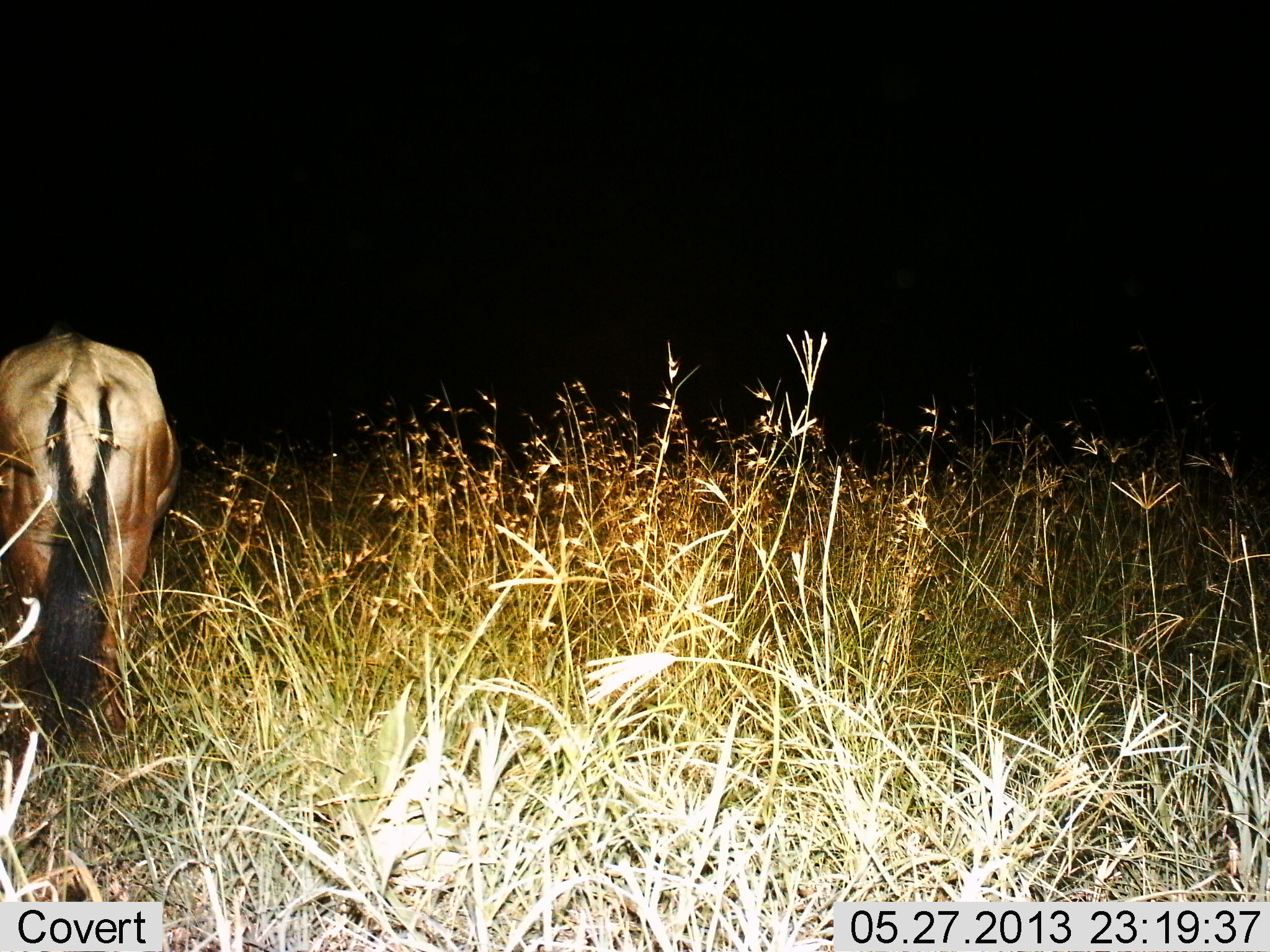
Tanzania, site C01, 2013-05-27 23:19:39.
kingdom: Animalia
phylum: Chordata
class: Mammalia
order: Artiodactyla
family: Bovidae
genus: Connochaetes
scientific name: Connochaetes taurinus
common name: blue wildebeest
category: wildebeest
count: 1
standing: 70%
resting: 5%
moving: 10%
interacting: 0%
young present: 0%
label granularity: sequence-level